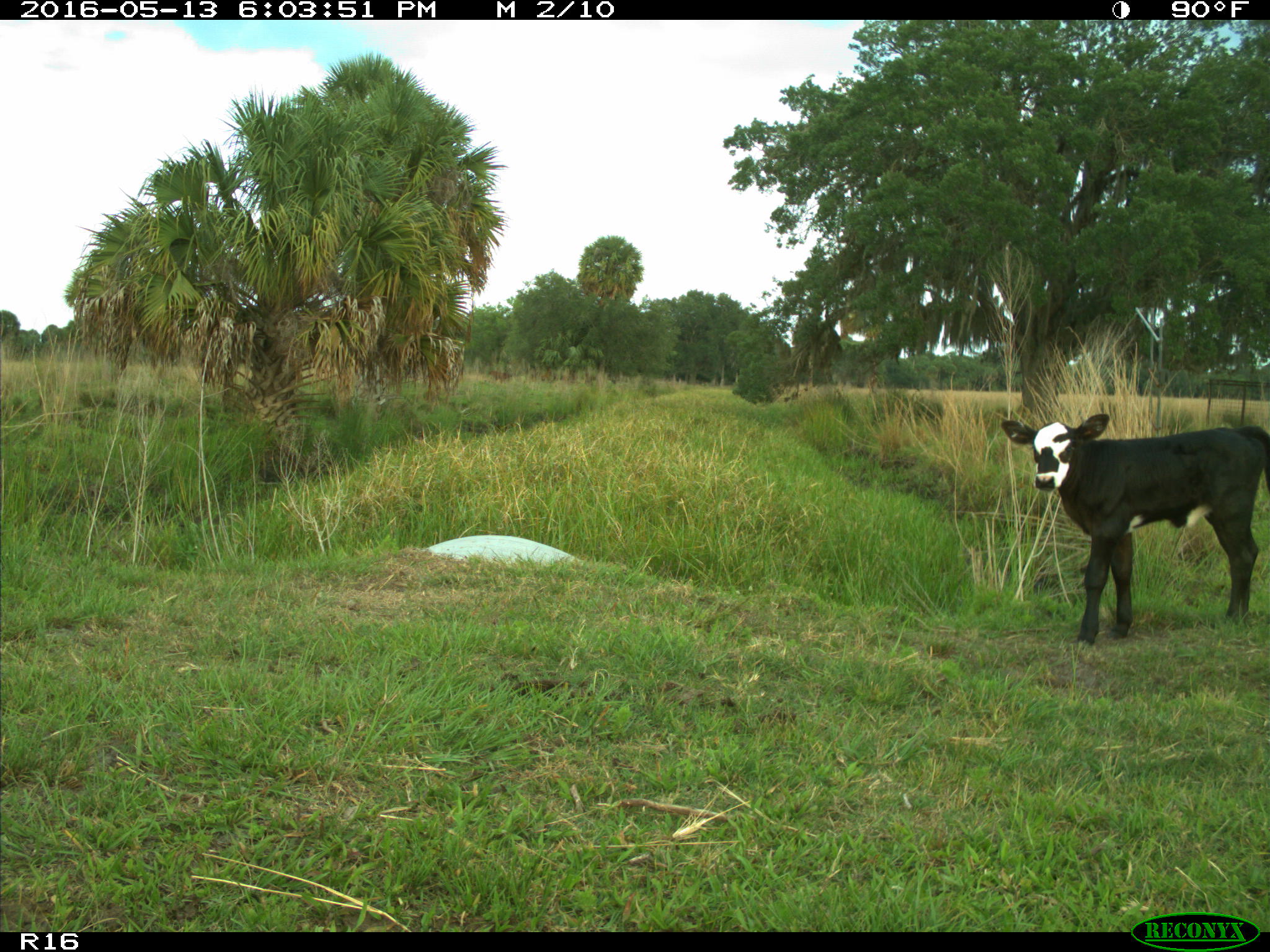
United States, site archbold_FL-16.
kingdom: Animalia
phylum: Chordata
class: Mammalia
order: Artiodactyla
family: Bovidae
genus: Bos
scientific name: Bos taurus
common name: domestic cow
Bos taurus (domestic cow).